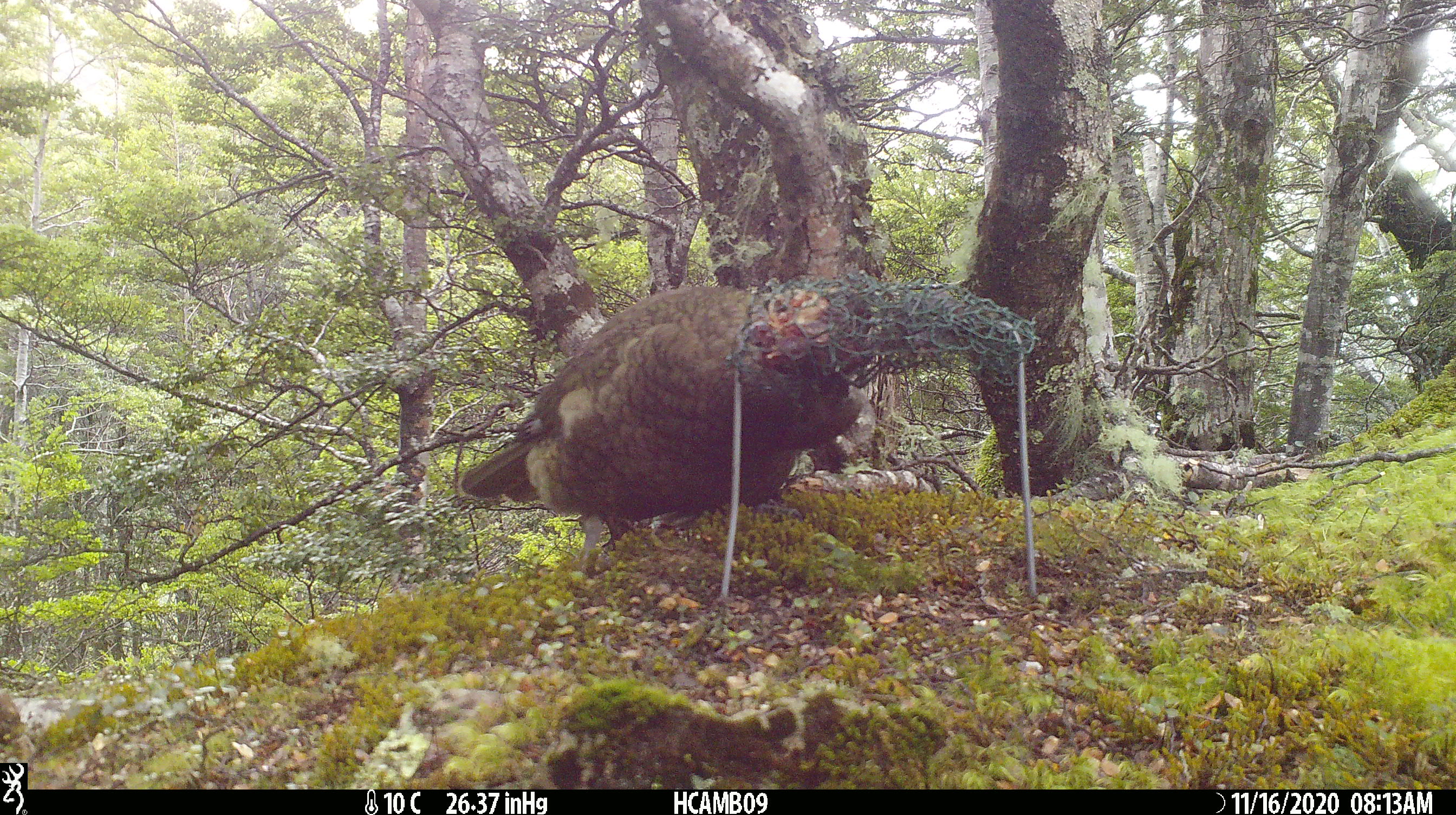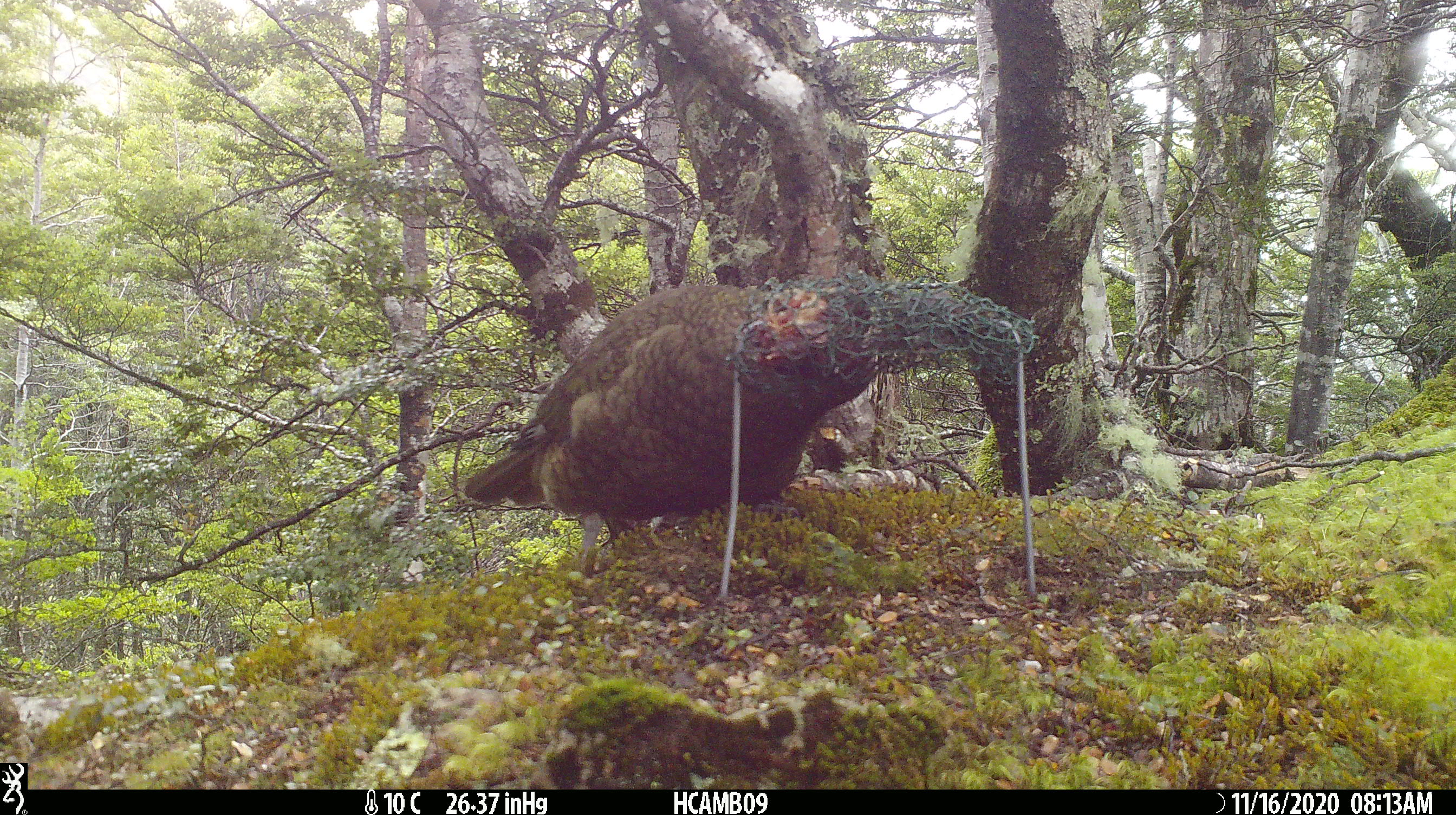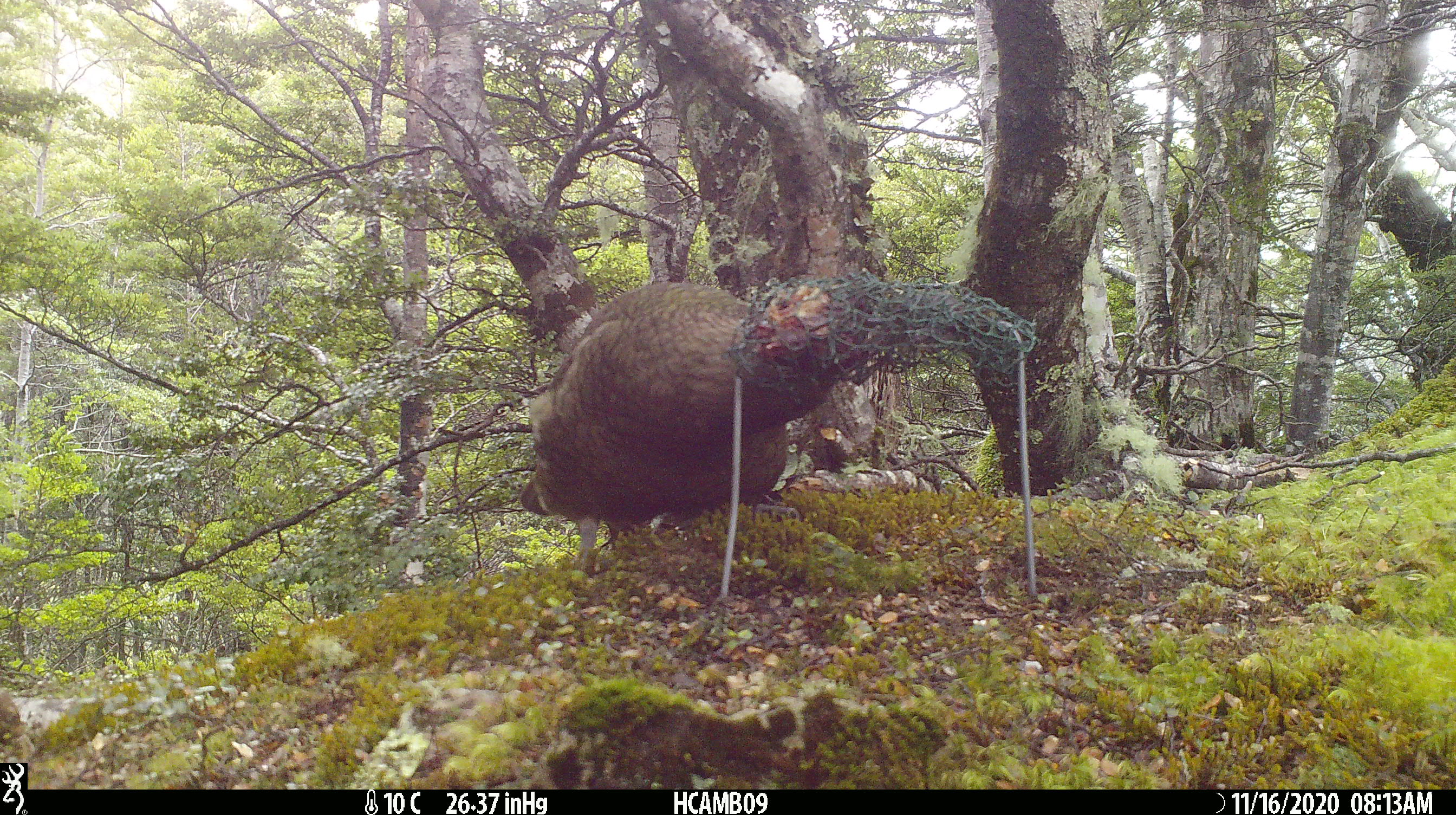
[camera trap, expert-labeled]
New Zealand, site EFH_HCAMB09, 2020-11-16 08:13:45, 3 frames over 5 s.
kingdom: Animalia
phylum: Chordata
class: Aves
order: Psittaciformes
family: Strigopidae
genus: Nestor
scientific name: Nestor notabilis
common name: kea